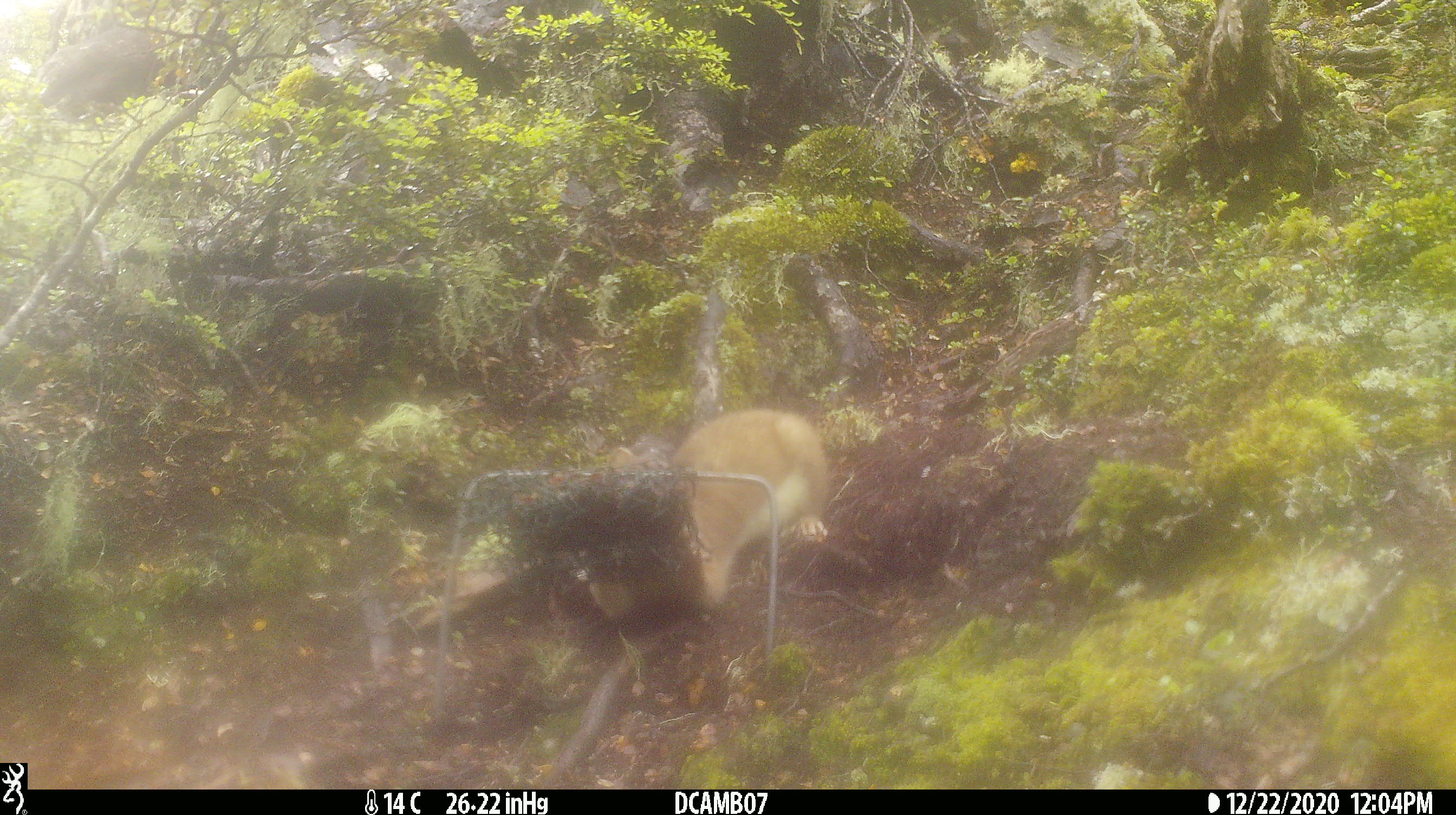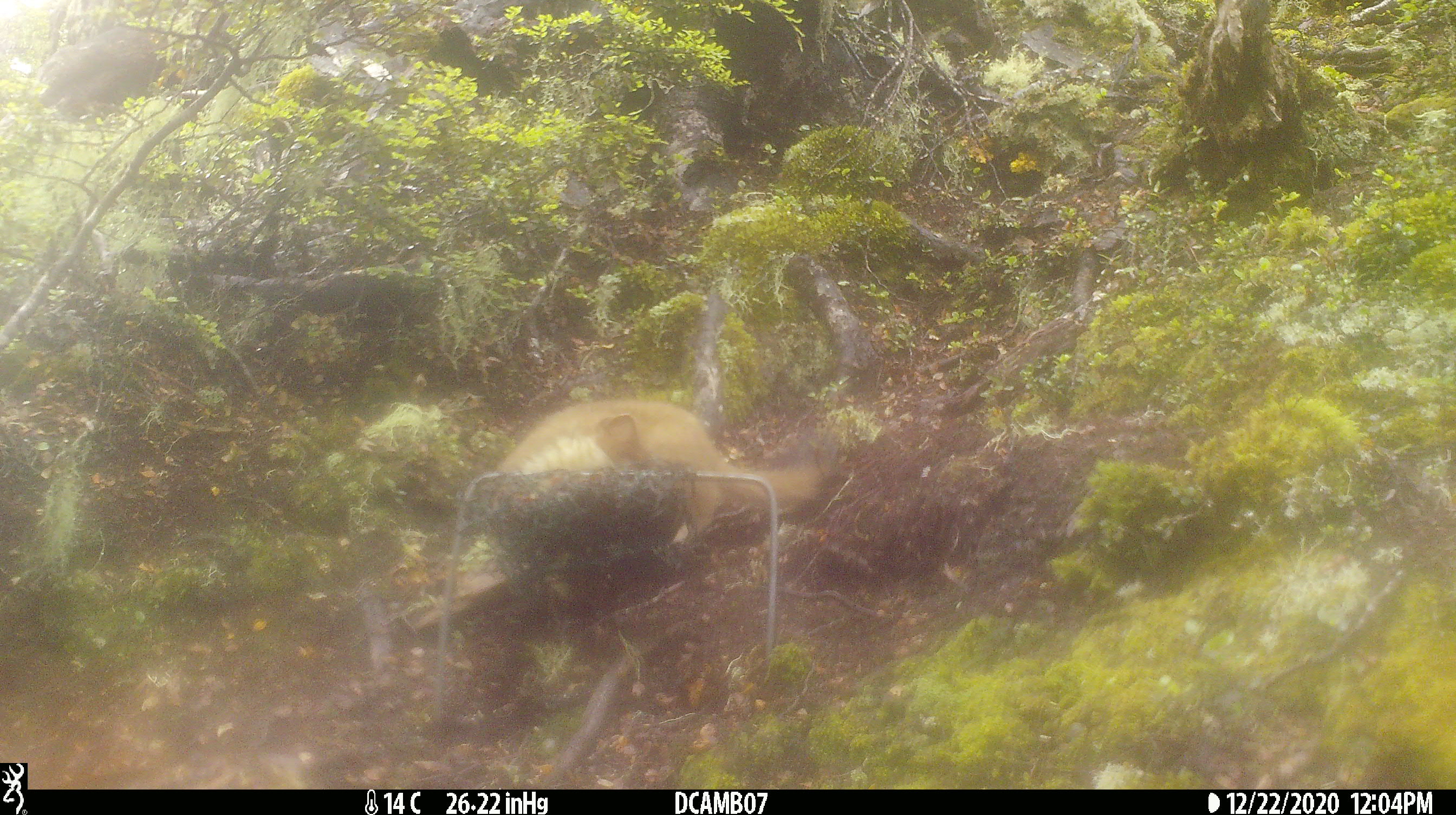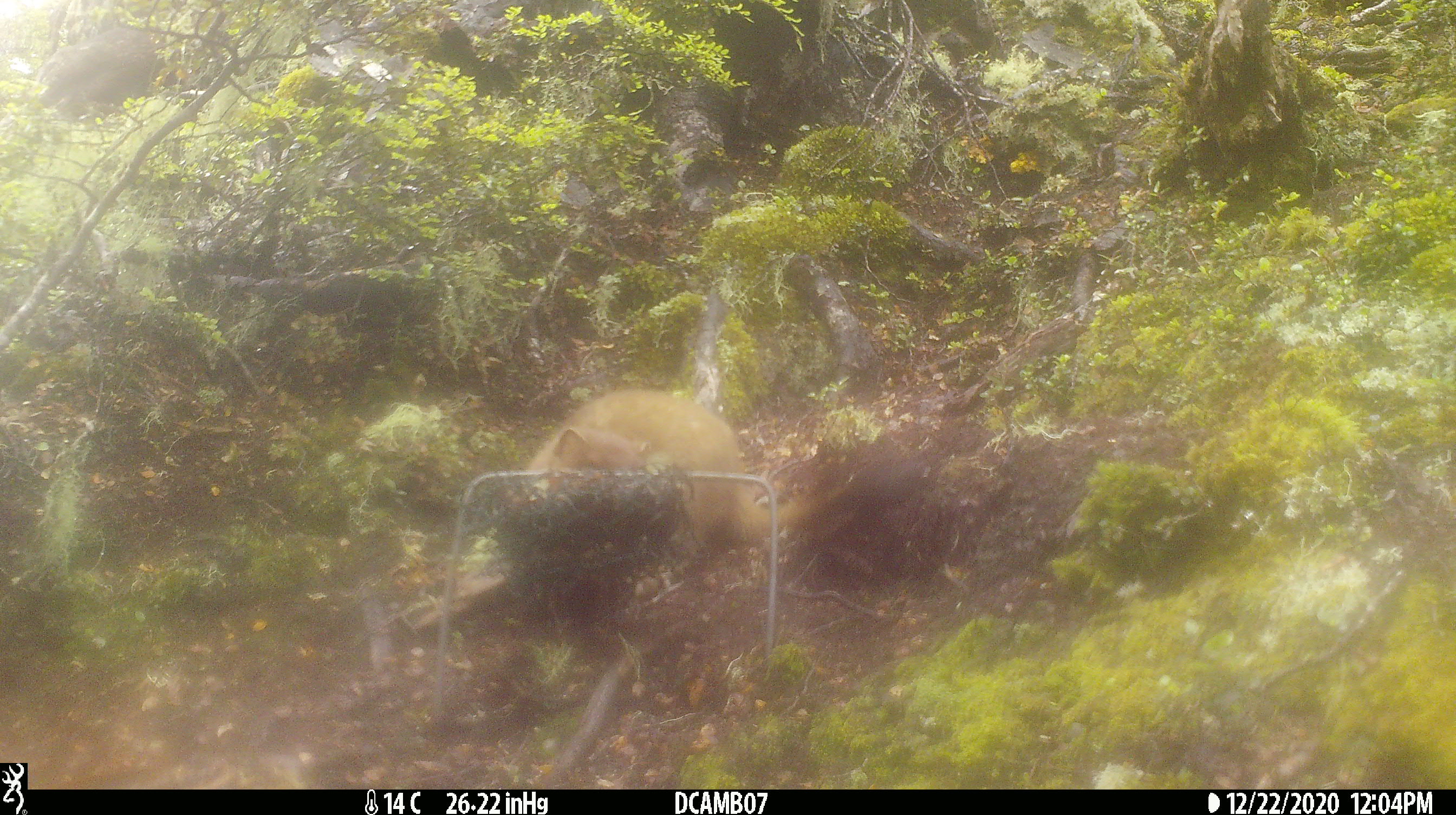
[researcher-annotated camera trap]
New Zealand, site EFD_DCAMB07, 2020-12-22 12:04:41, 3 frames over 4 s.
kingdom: Animalia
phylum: Chordata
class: Mammalia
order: Carnivora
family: Mustelidae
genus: Mustela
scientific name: Mustela erminea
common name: stoat